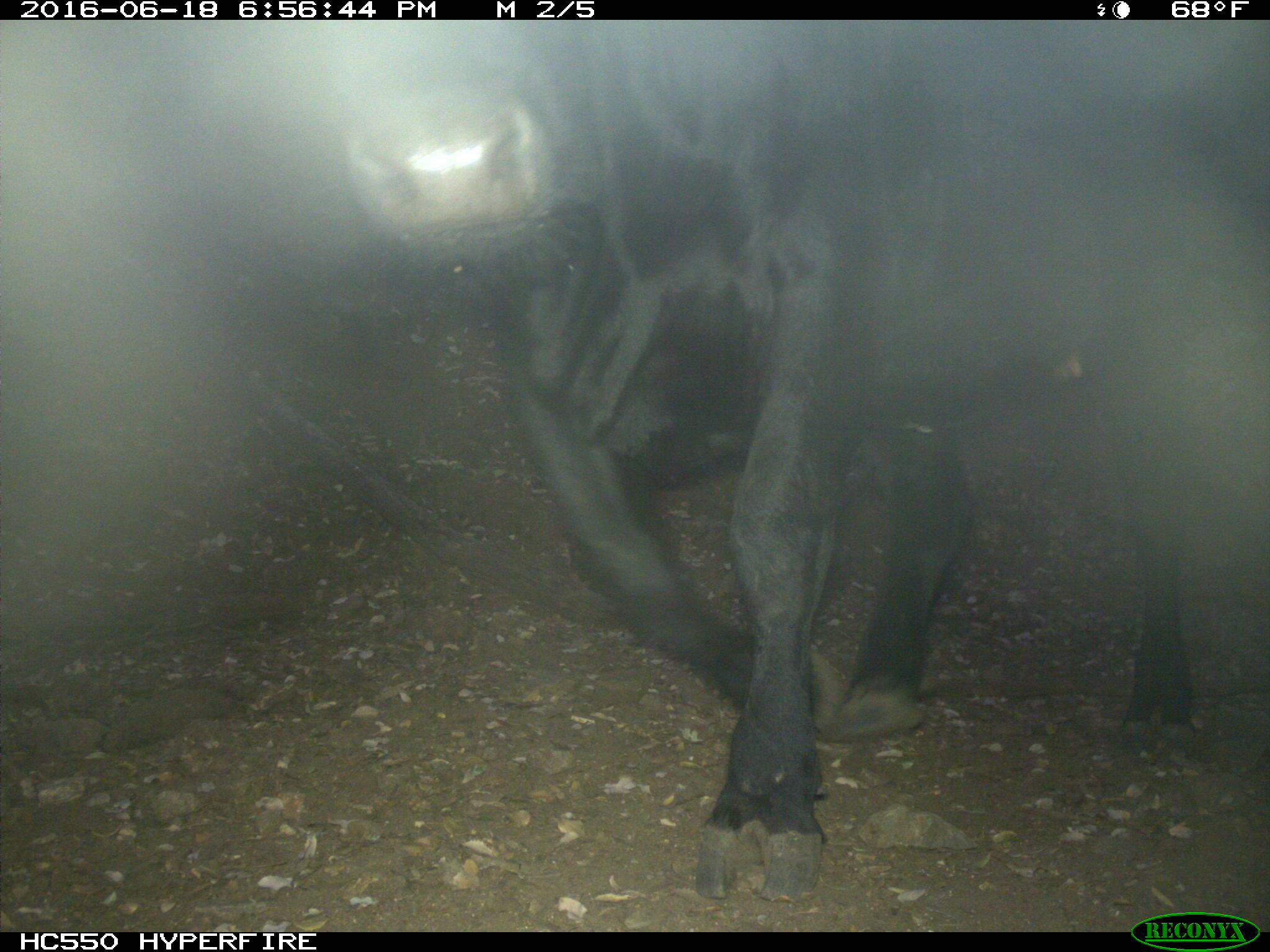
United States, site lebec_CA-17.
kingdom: Animalia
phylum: Chordata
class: Mammalia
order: Artiodactyla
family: Bovidae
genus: Bos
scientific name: Bos taurus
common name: domestic cow